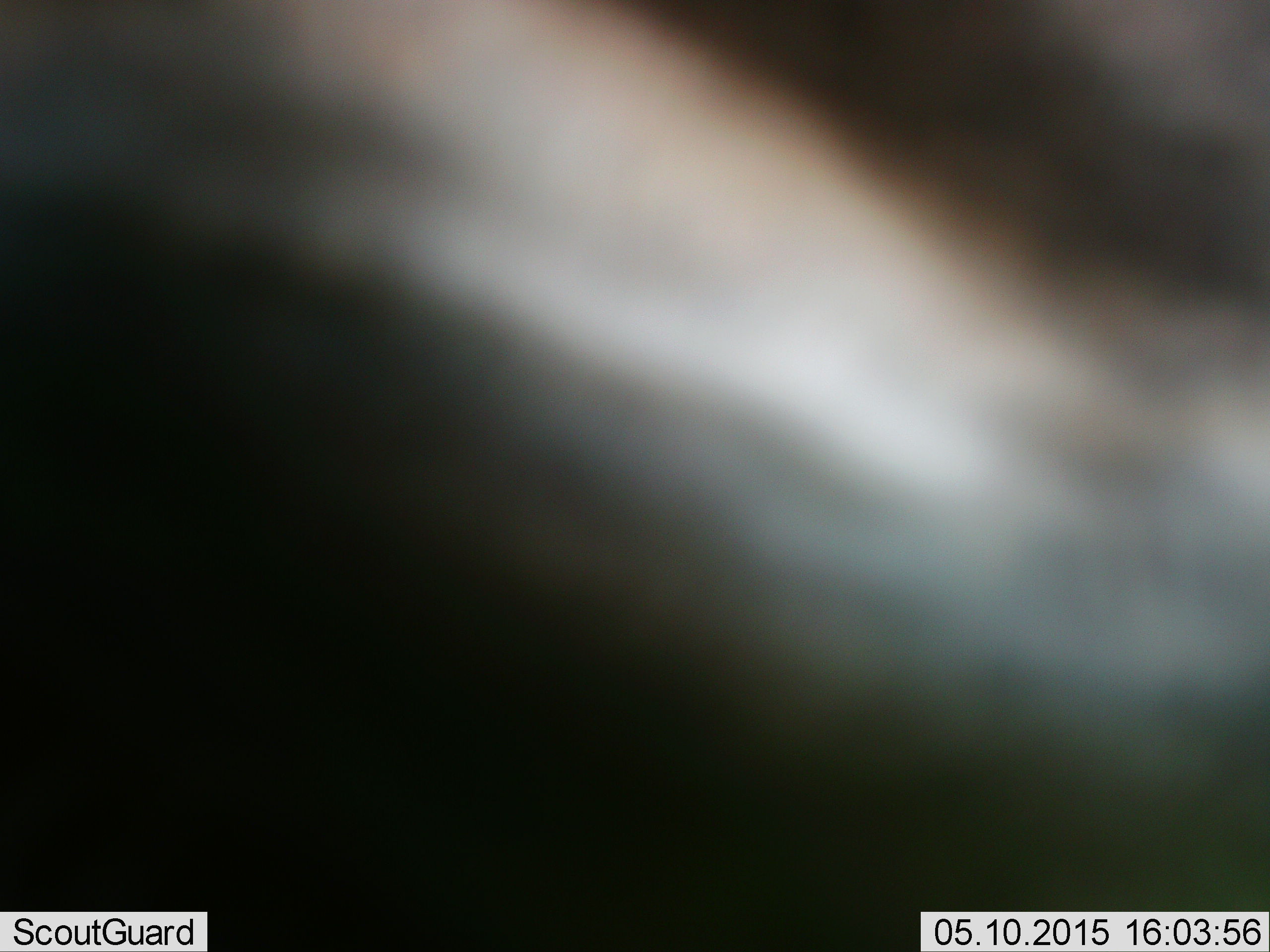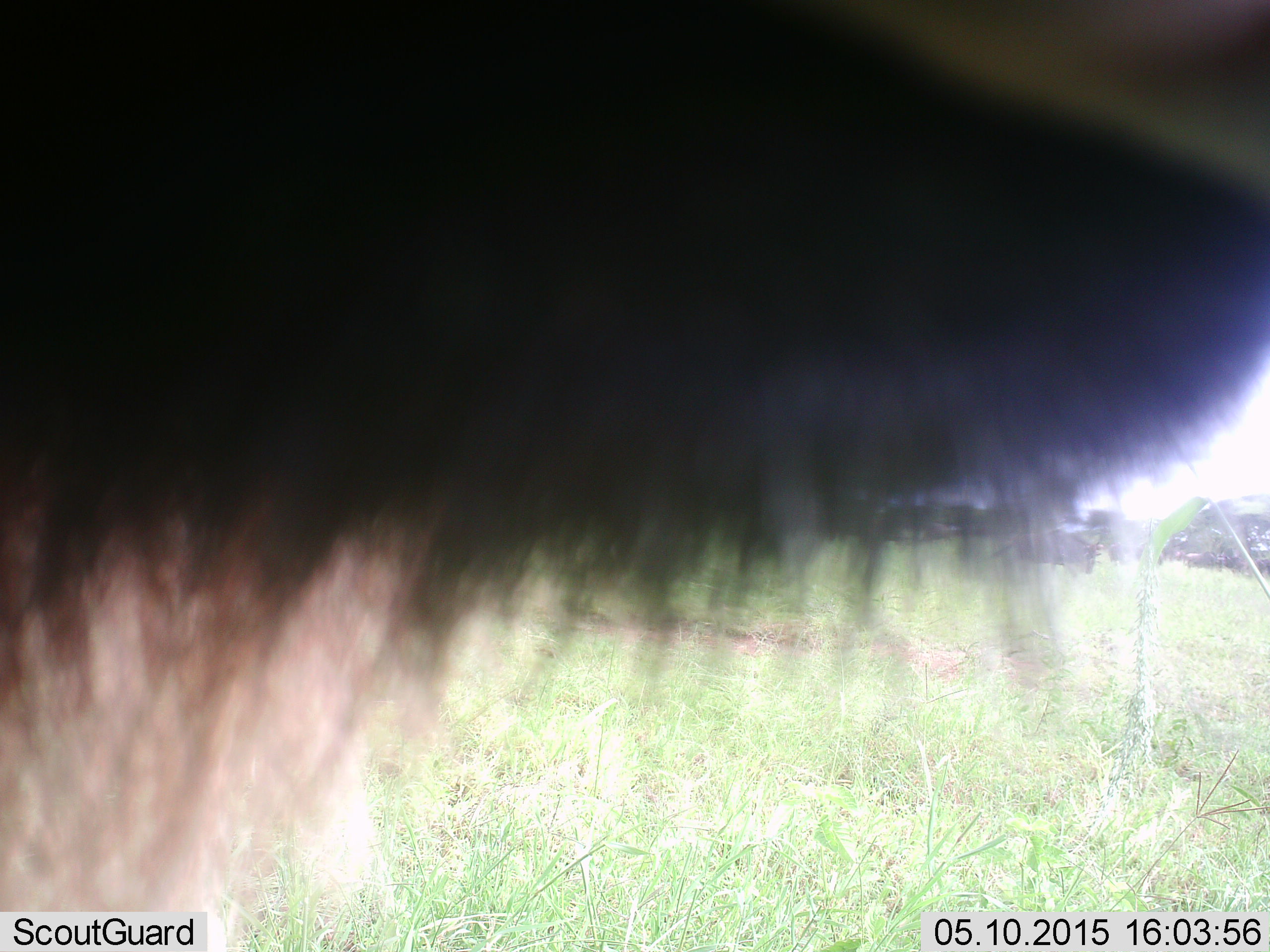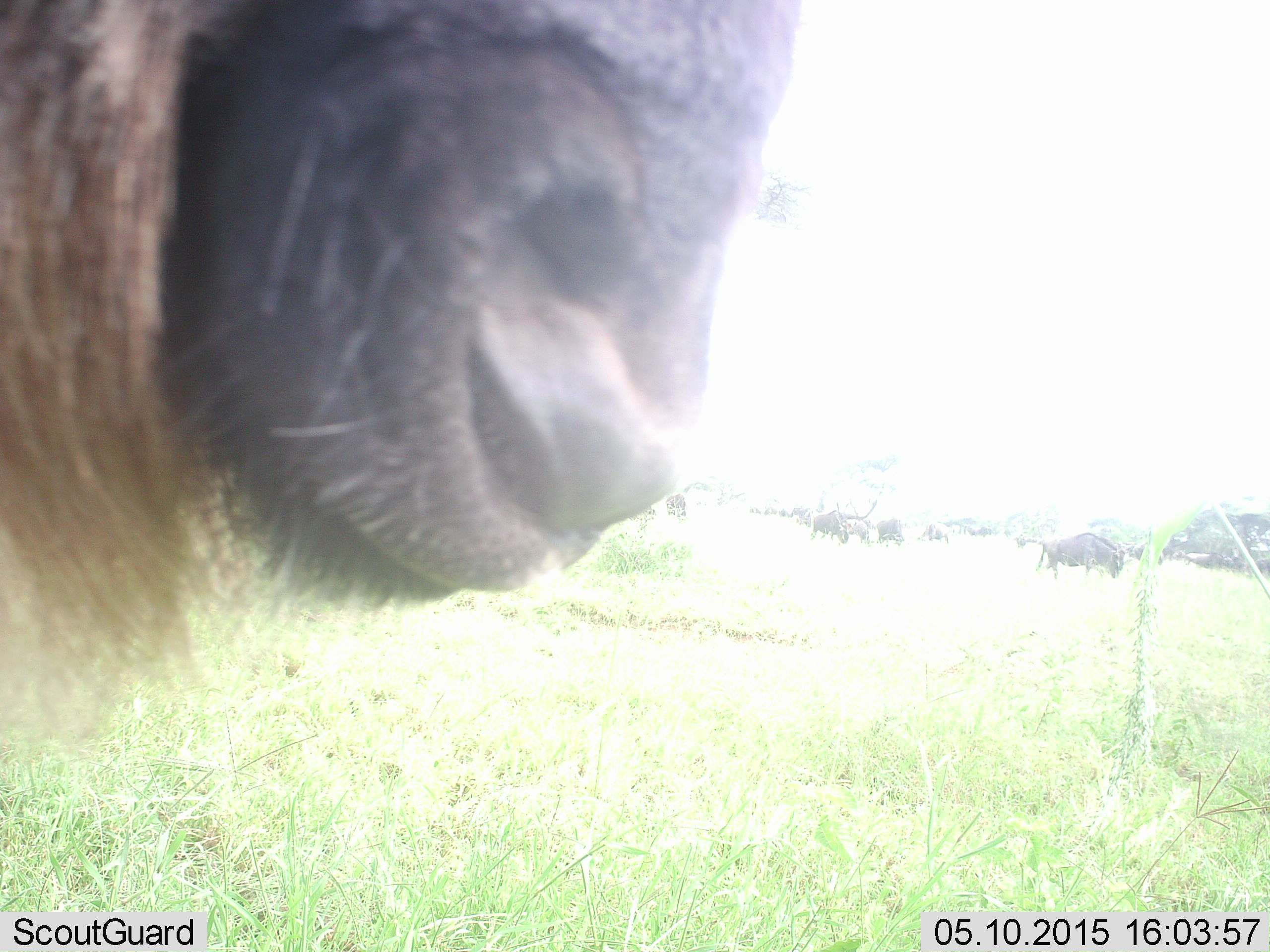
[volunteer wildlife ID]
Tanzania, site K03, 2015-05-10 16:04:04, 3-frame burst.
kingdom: Animalia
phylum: Chordata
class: Mammalia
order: Artiodactyla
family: Bovidae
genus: Connochaetes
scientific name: Connochaetes taurinus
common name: blue wildebeest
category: wildebeest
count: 7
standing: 91%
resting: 0%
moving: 9%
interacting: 0%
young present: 0%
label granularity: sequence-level